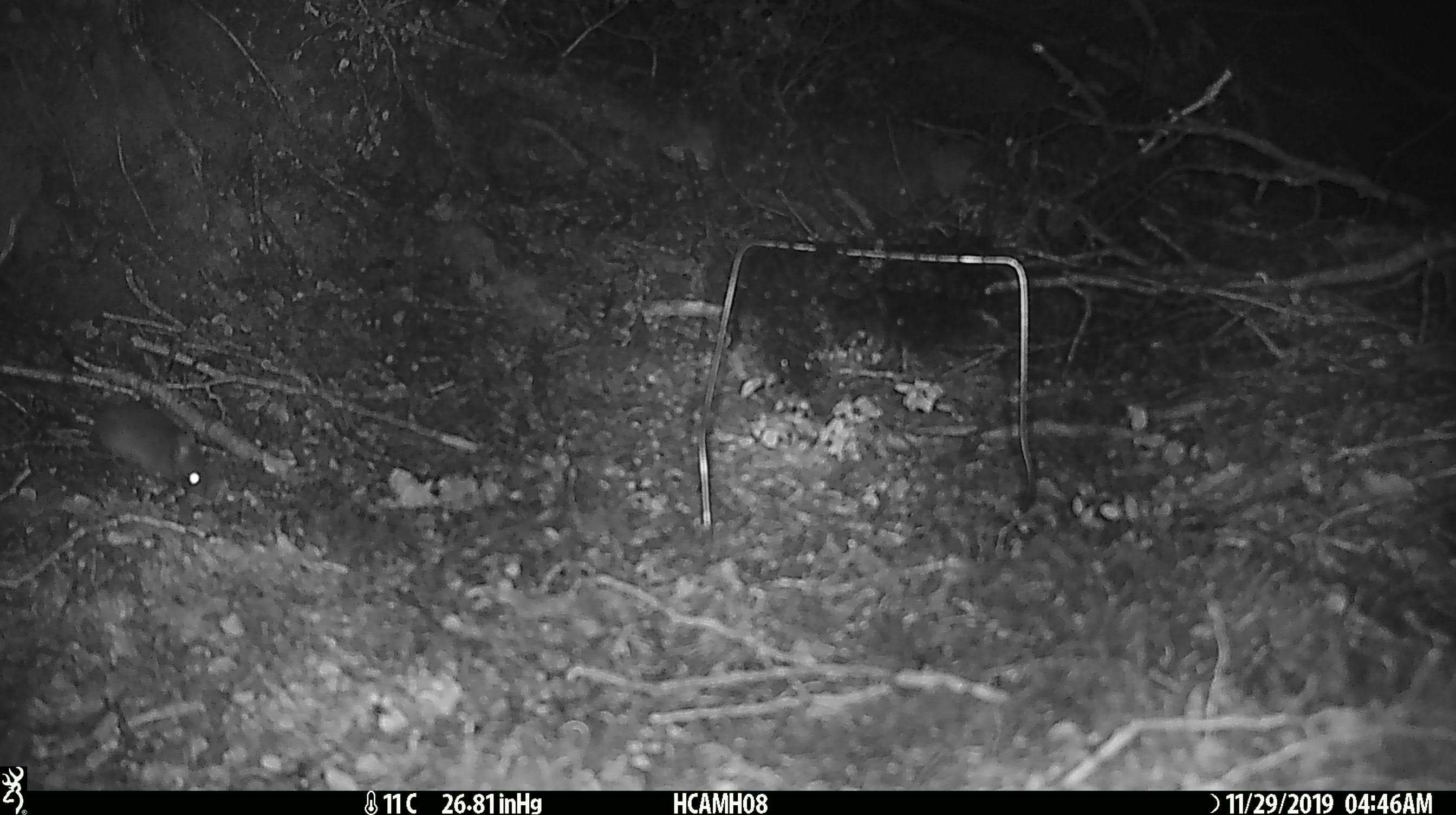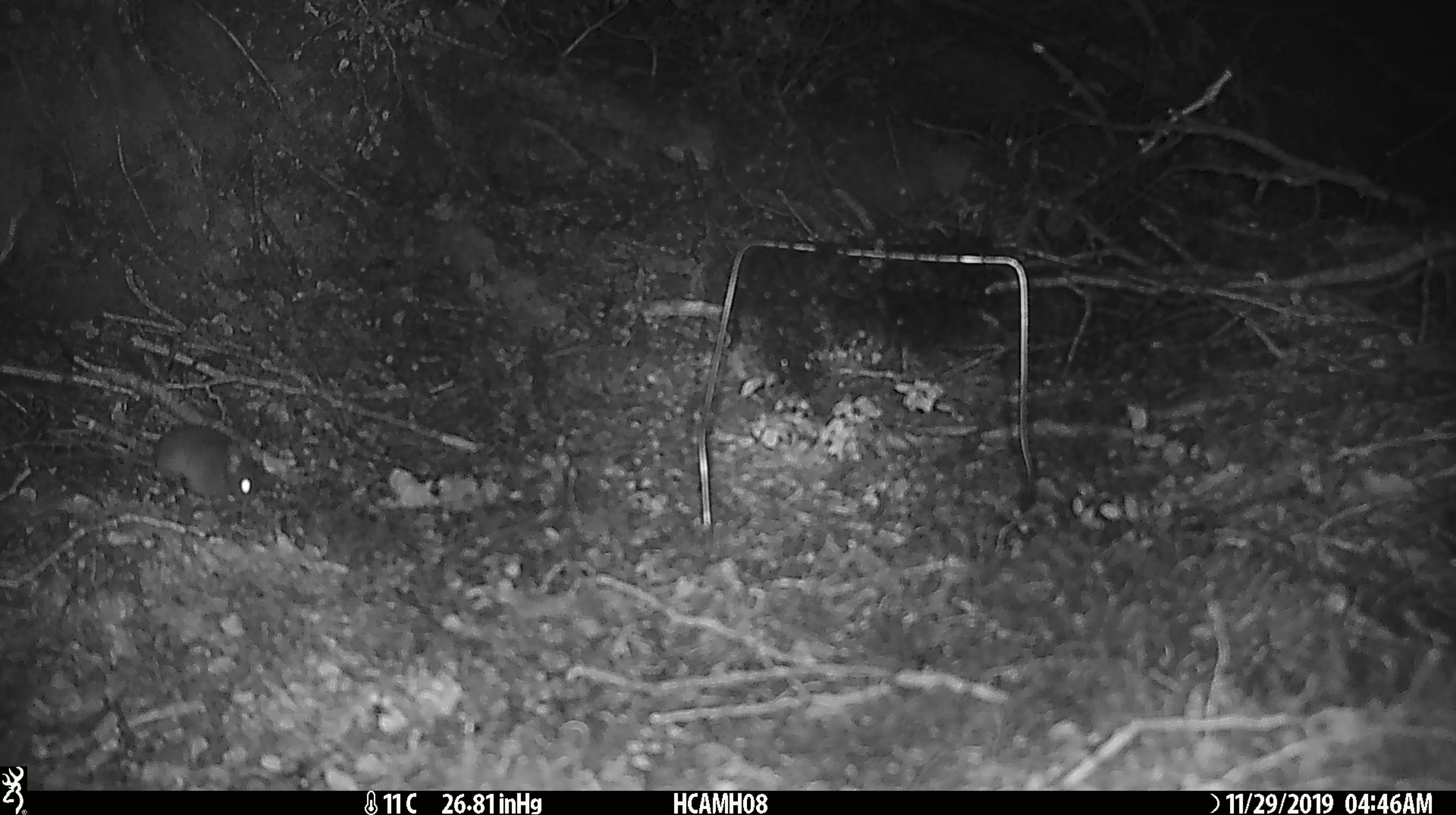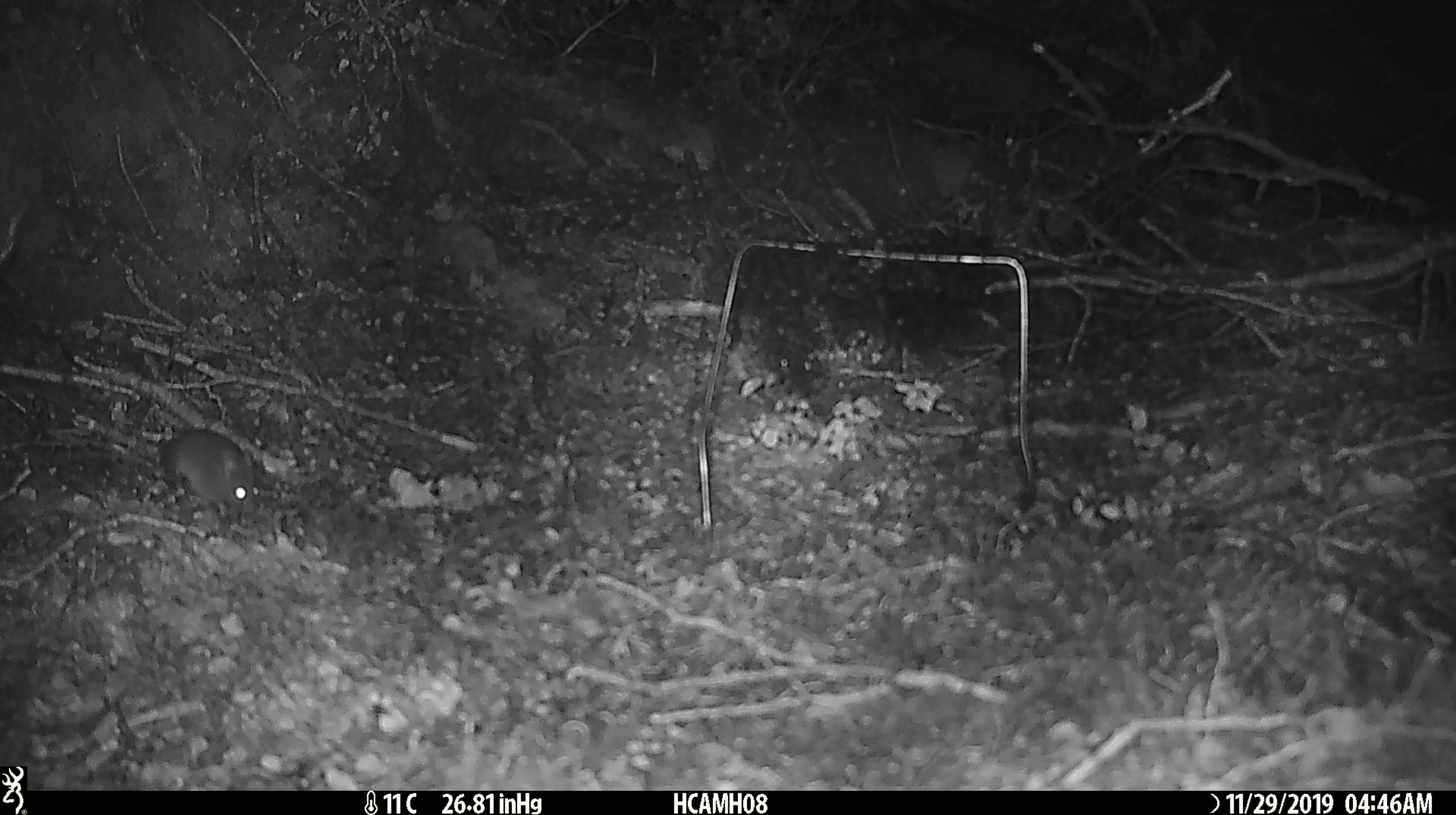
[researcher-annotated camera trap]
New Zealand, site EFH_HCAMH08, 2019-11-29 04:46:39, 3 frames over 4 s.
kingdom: Animalia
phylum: Chordata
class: Mammalia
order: Rodentia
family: Muridae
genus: Mus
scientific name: Mus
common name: mouse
Mouse (Mus).